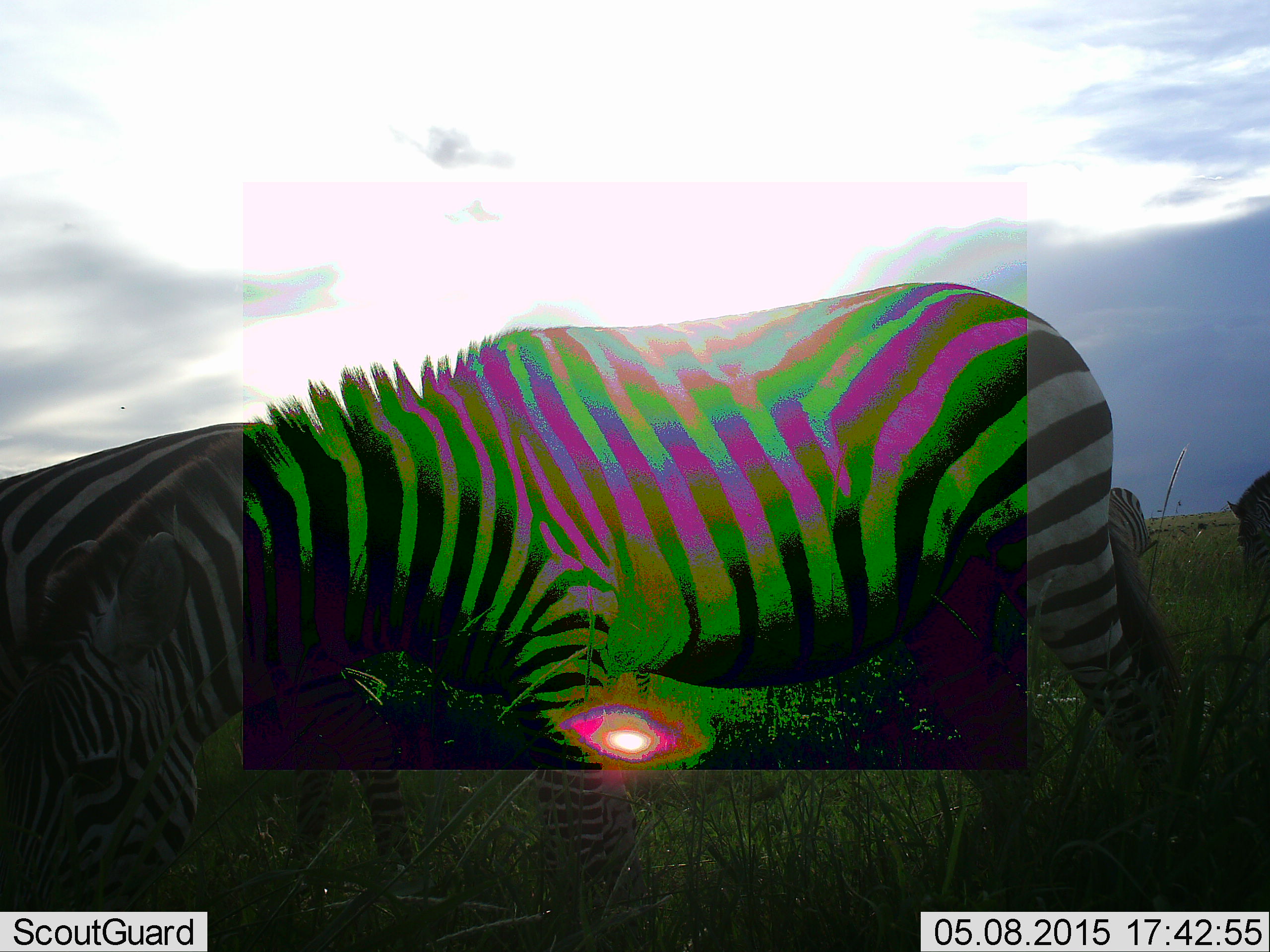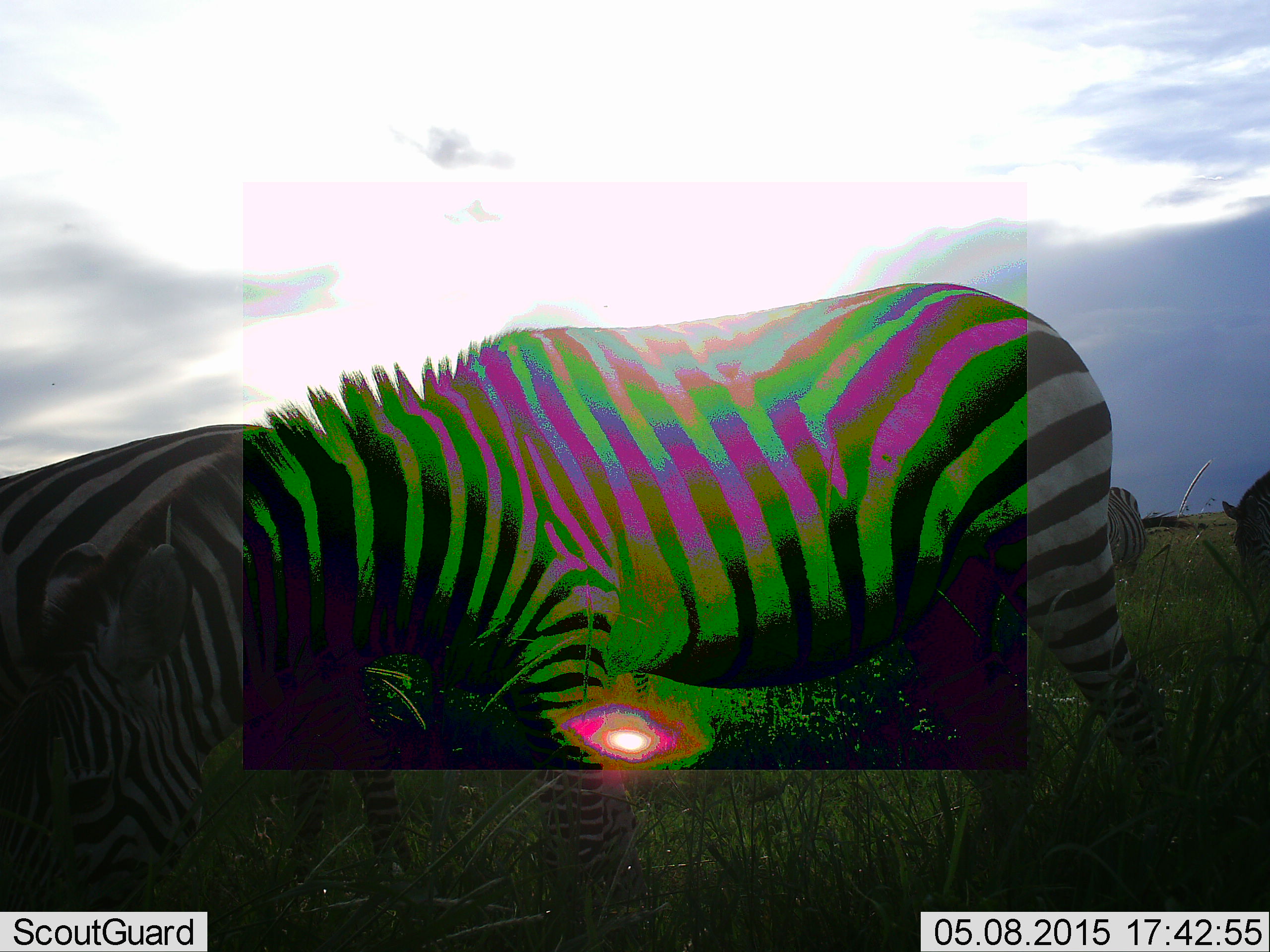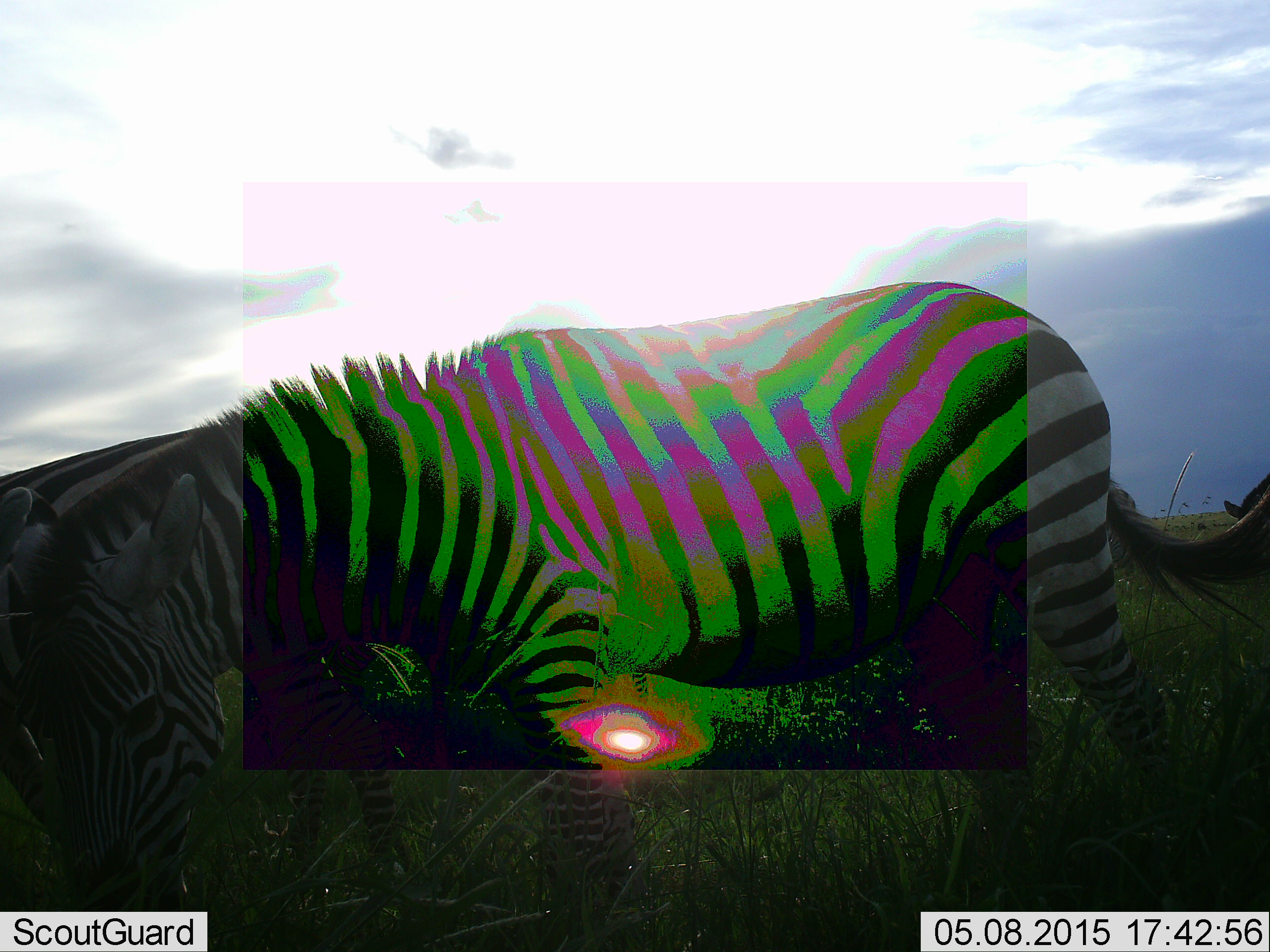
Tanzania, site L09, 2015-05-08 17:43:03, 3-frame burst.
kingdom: Animalia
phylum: Chordata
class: Mammalia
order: Perissodactyla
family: Equidae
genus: Equus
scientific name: Equus quagga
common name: plains zebra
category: zebra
Zebra (plains zebra) (Equus quagga), count 4. Behavior (volunteer vote fractions): standing 18%, resting 0%, moving 0%, interacting 0%. Young present (vote fraction): 0%. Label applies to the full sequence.